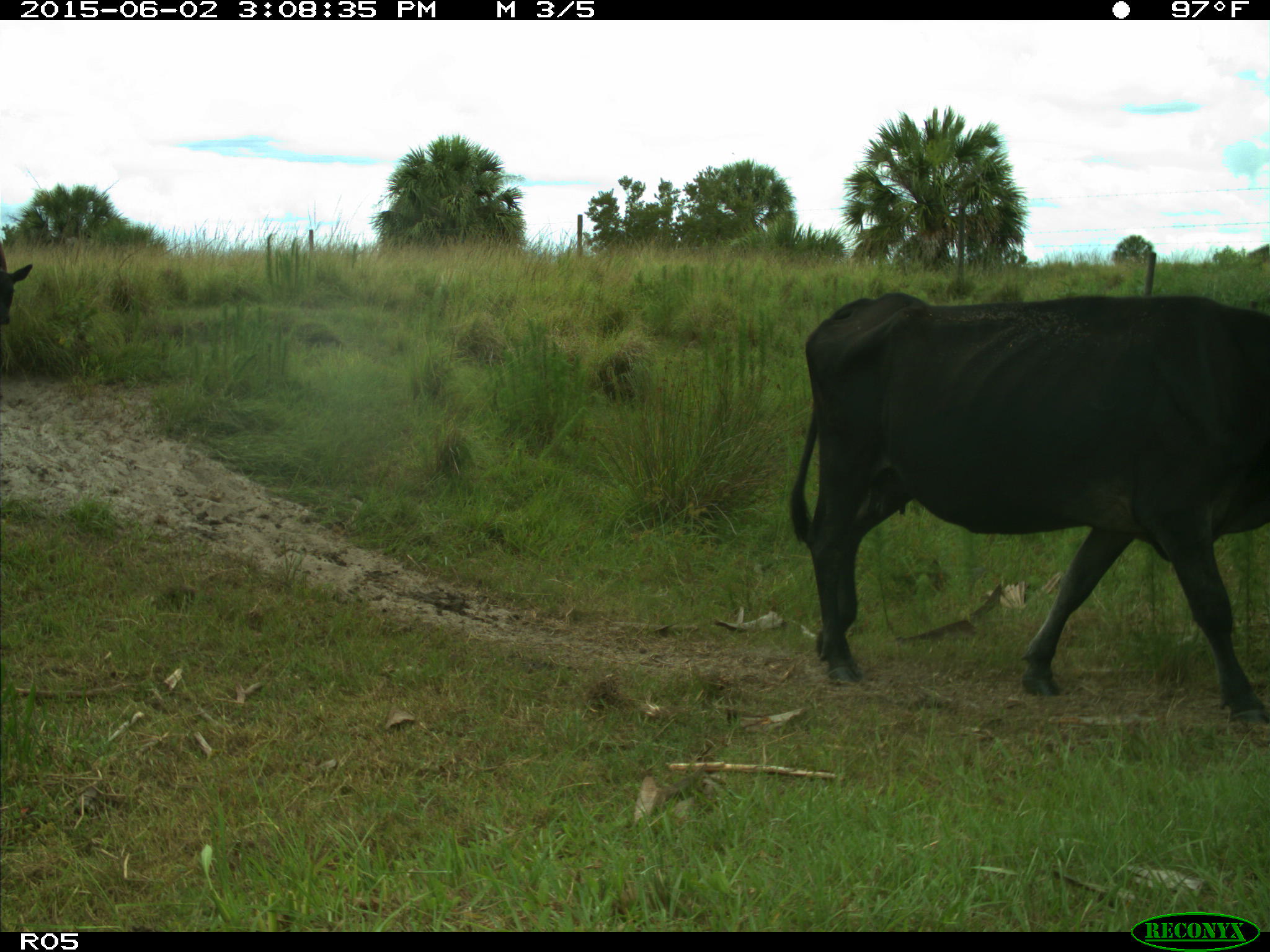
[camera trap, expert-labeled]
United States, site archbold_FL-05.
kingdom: Animalia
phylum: Chordata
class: Mammalia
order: Artiodactyla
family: Bovidae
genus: Bos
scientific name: Bos taurus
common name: domestic cow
Bos taurus (domestic cow).